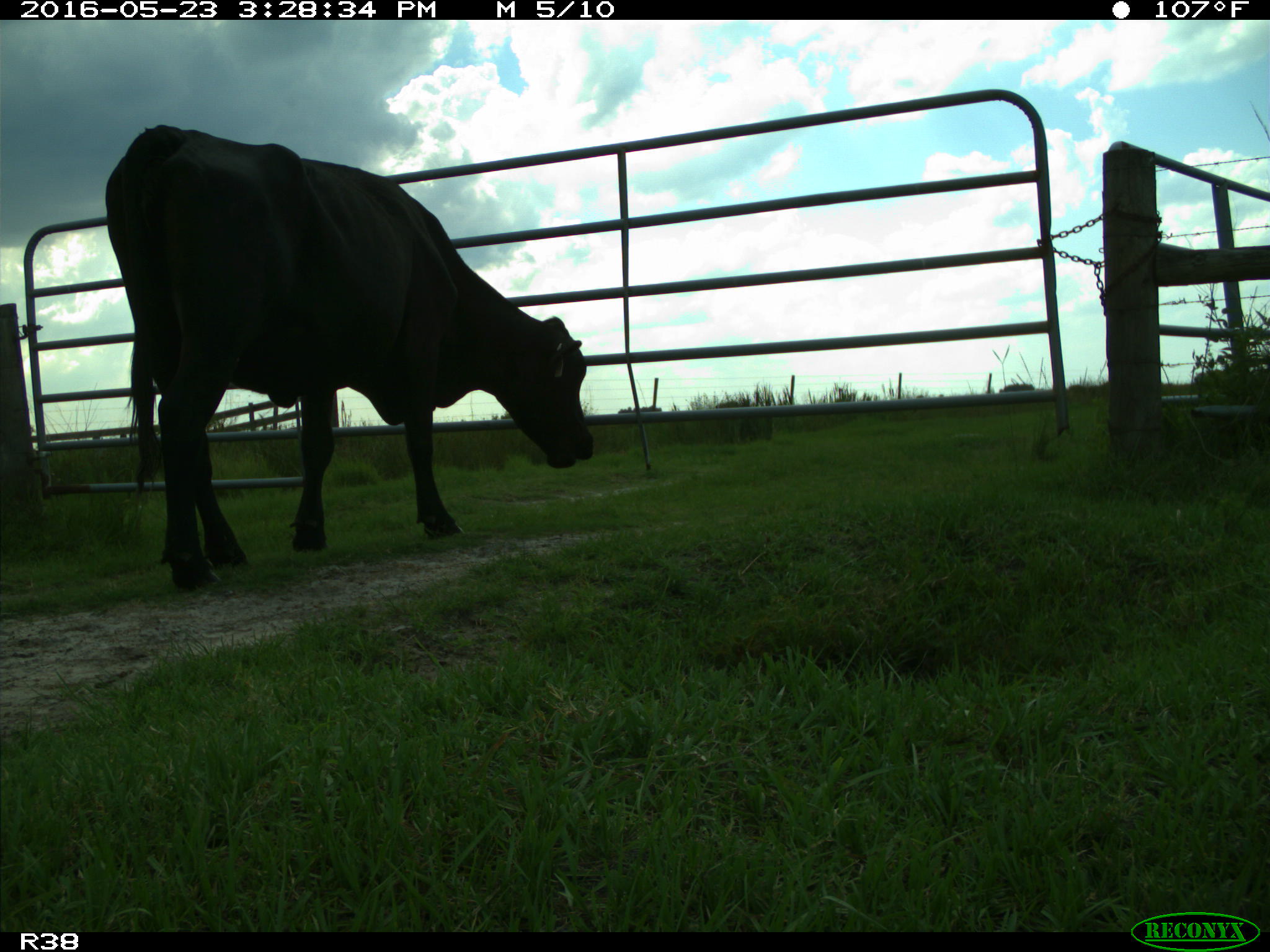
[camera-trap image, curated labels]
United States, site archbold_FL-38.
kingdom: Animalia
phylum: Chordata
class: Mammalia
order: Artiodactyla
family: Bovidae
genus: Bos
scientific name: Bos taurus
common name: domestic cow